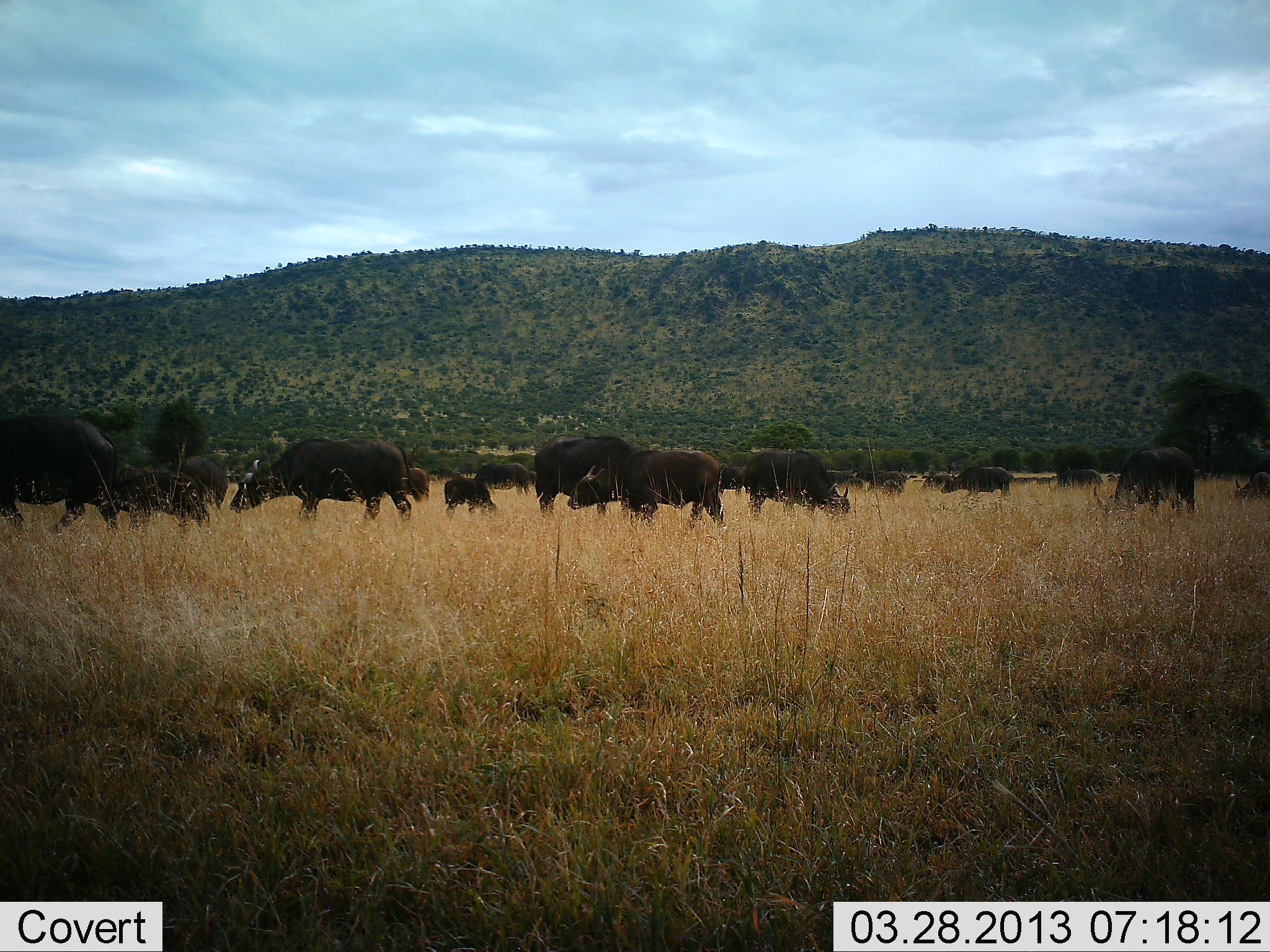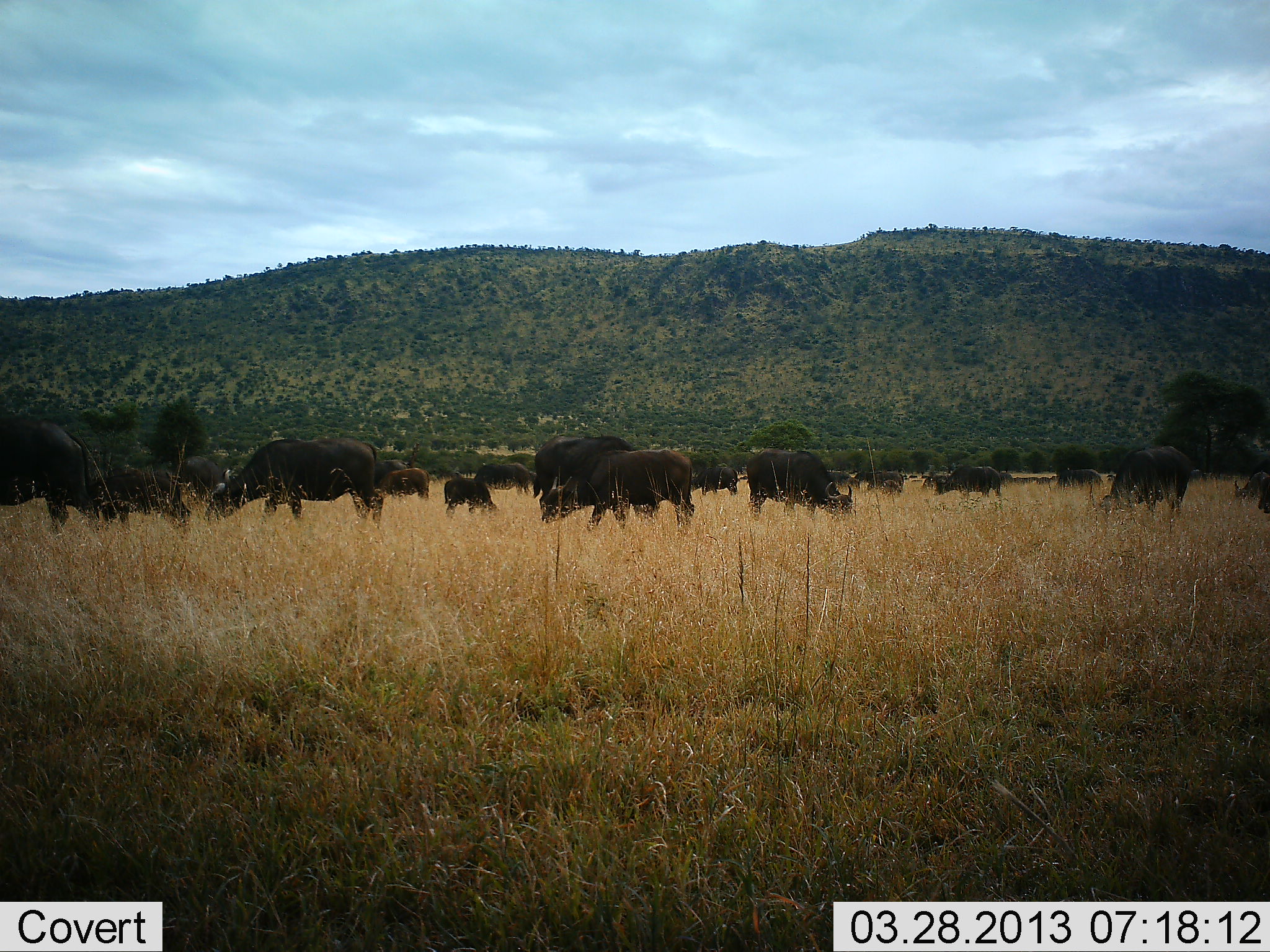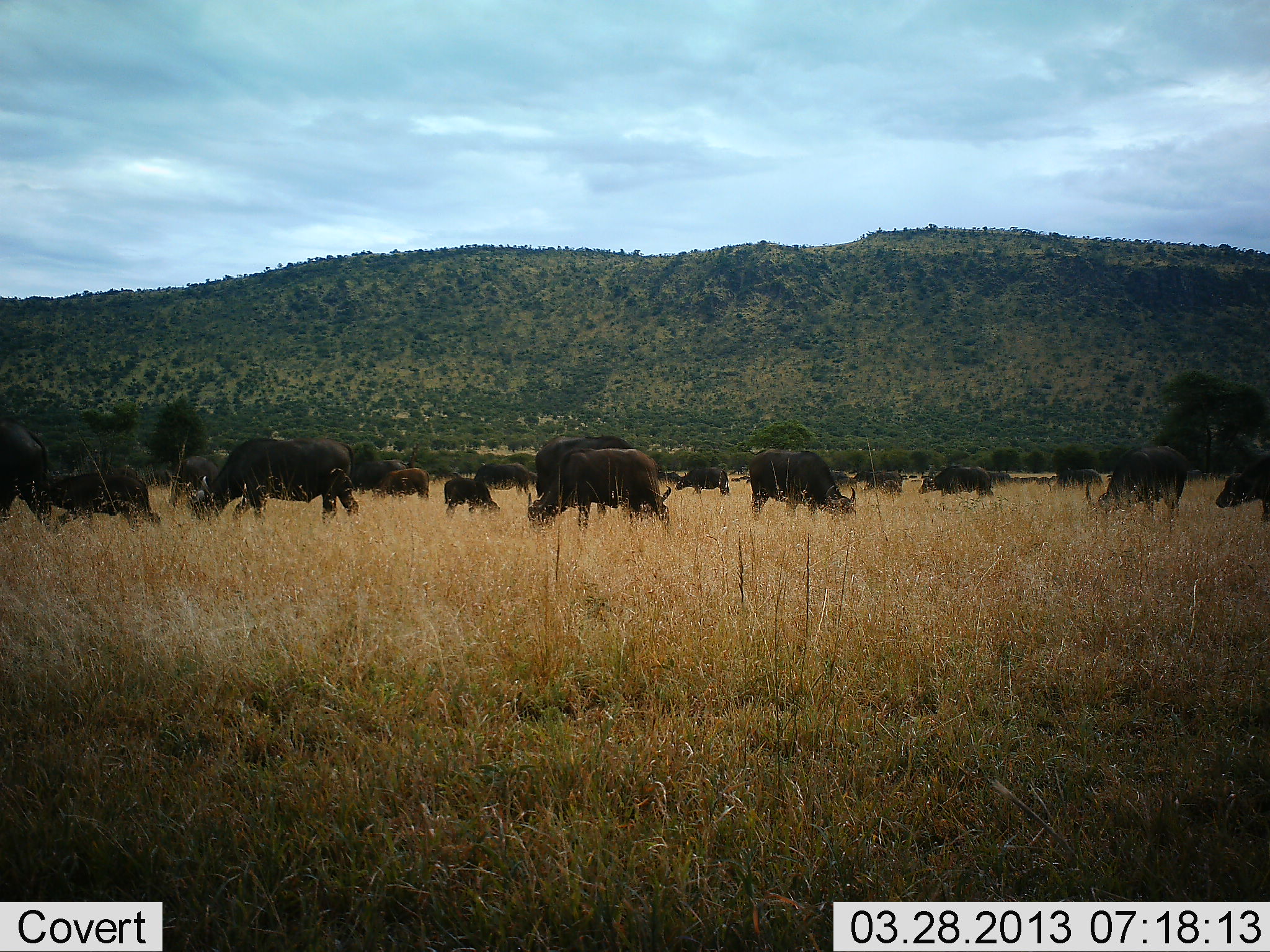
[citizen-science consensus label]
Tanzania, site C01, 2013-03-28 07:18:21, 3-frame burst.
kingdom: Animalia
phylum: Chordata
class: Mammalia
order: Artiodactyla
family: Bovidae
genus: Syncerus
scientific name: Syncerus caffer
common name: cape buffalo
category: buffalo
Buffalo (cape buffalo) (Syncerus caffer), count 11-50. Behavior (volunteer vote fractions): standing 36%, resting 0%, moving 56%, interacting 0%. Young present (vote fraction): 32%. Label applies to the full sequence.